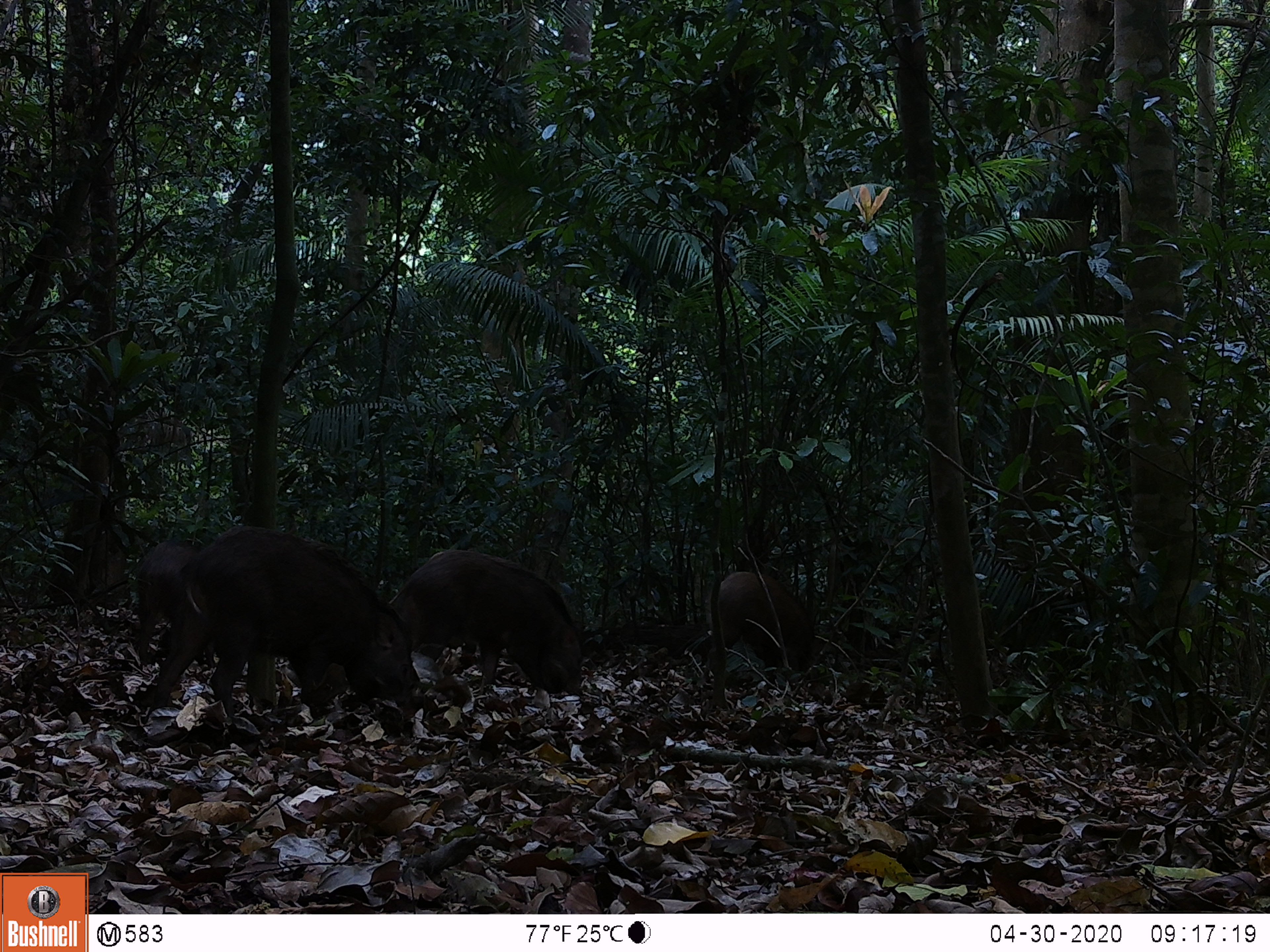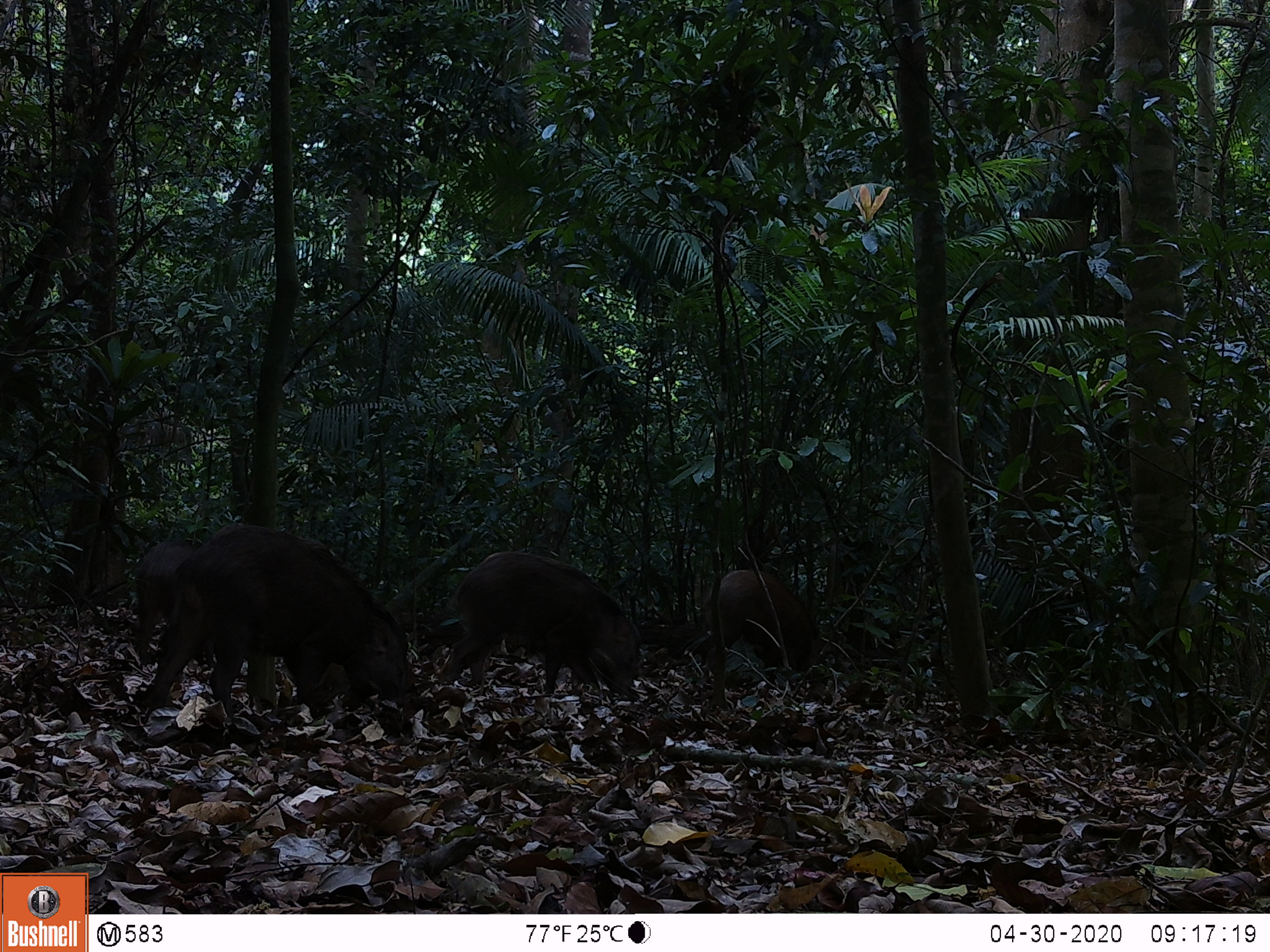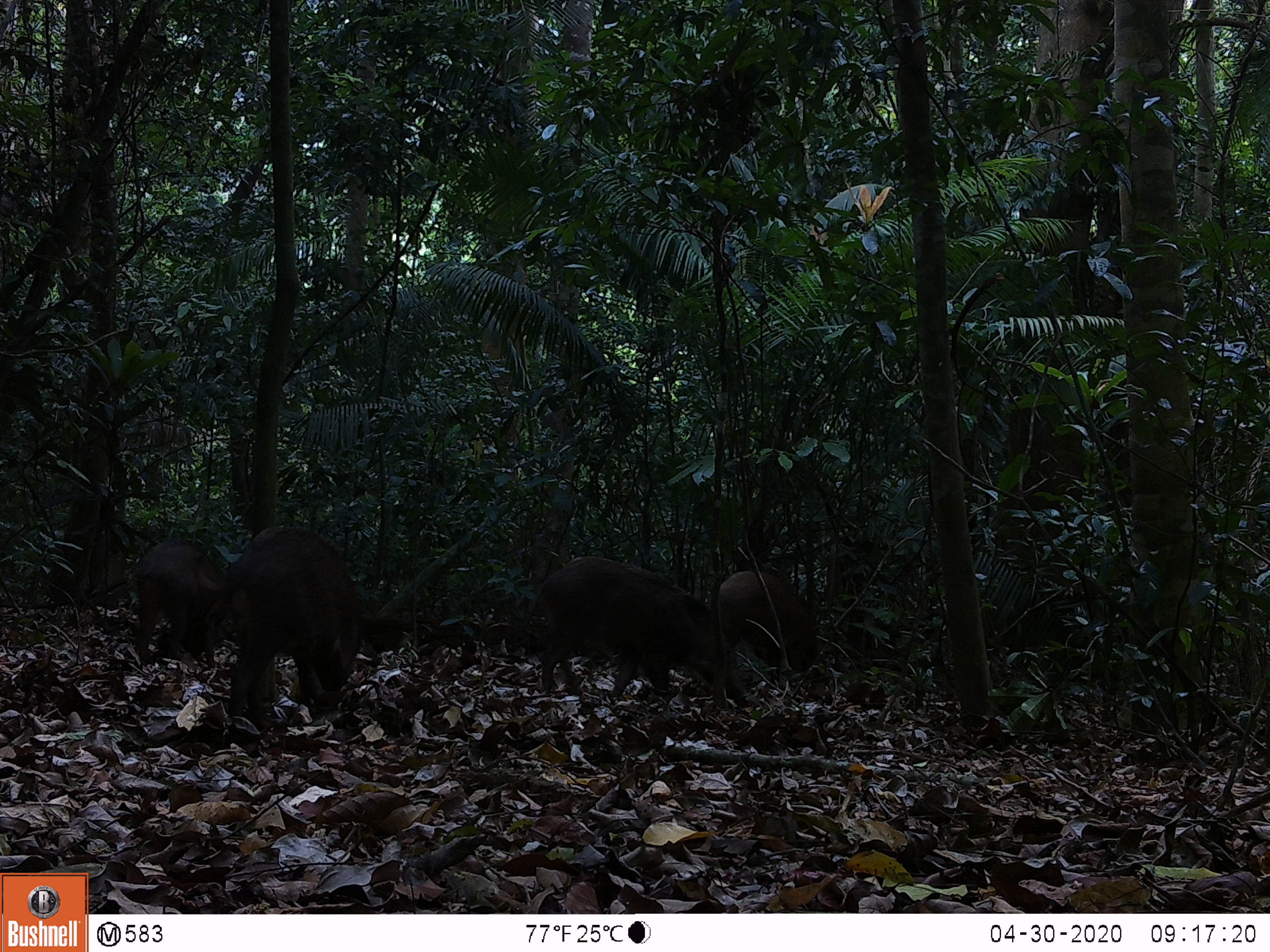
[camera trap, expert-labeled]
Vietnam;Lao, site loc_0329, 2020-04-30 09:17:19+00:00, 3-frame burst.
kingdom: Animalia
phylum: Chordata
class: Mammalia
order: Artiodactyla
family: Suidae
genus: Sus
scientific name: Sus scrofa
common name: eurasian wild pig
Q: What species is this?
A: Eurasian wild pig (Sus scrofa).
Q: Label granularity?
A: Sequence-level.